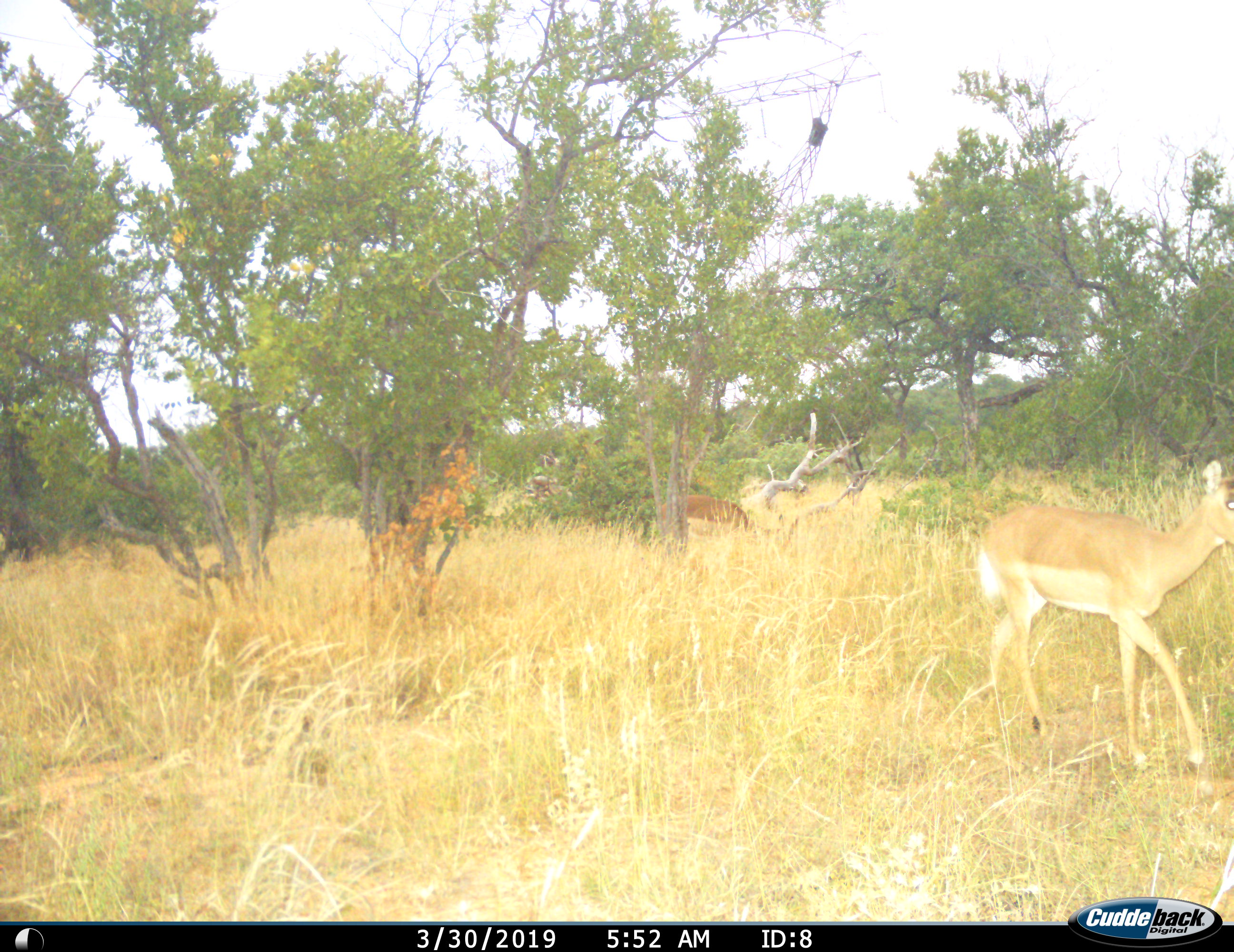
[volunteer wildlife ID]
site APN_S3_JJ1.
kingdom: Animalia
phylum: Chordata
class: Mammalia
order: Artiodactyla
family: Bovidae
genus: Aepyceros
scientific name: Aepyceros melampus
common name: impala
Impala (Aepyceros melampus), count 2. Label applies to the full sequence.